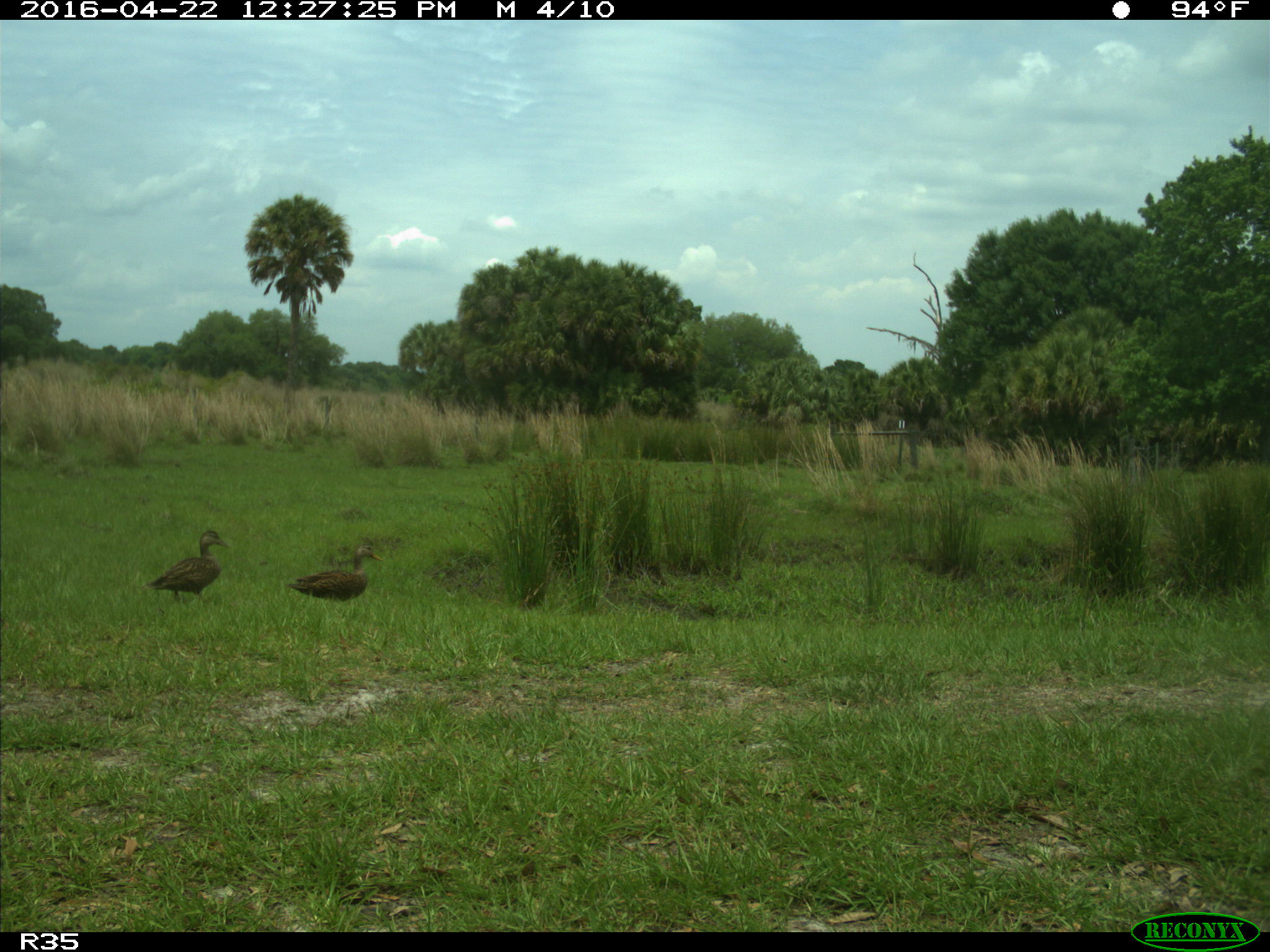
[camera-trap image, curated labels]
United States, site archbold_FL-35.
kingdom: Animalia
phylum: Chordata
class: Aves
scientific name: Aves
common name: birds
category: unidentified bird